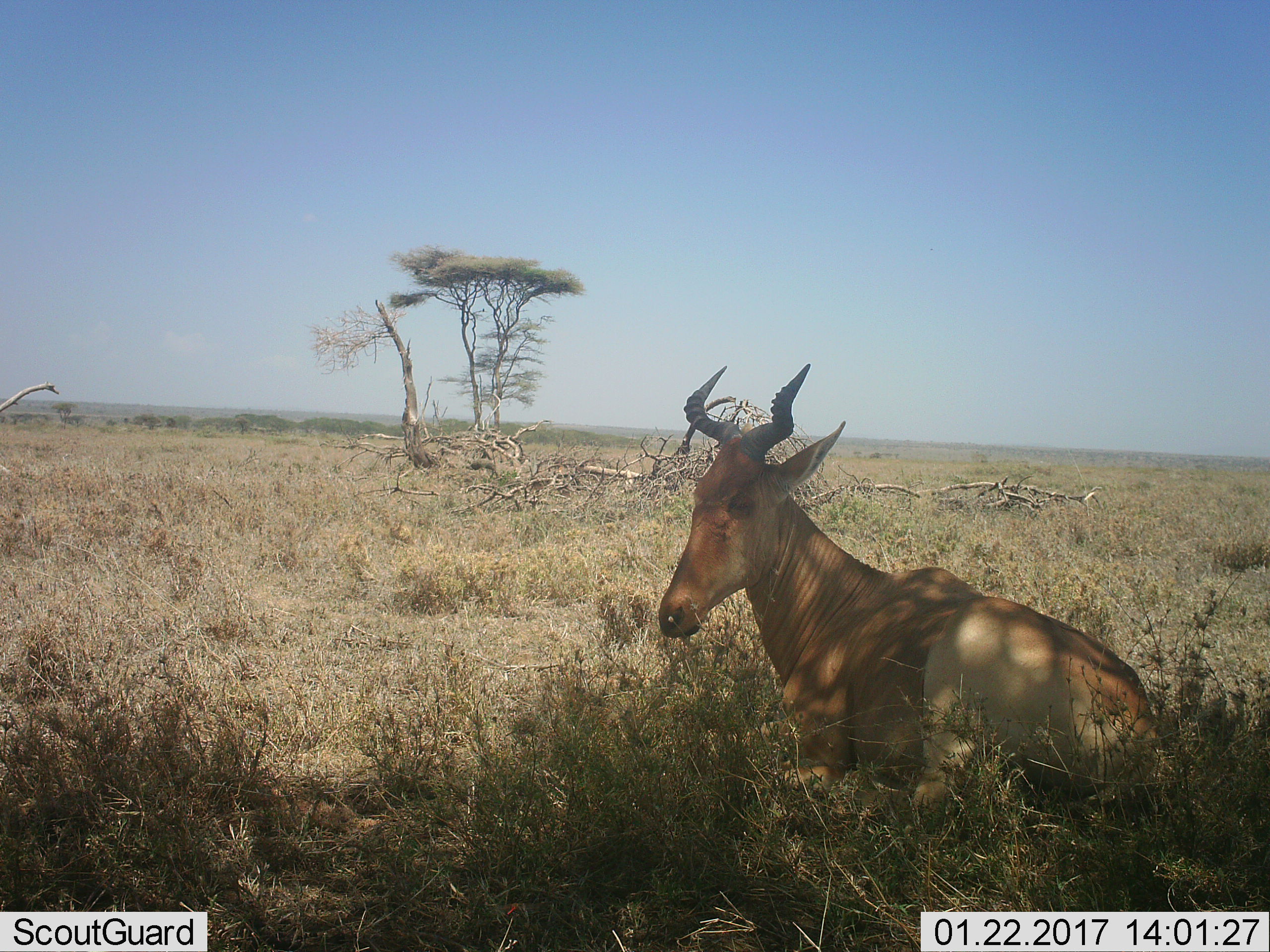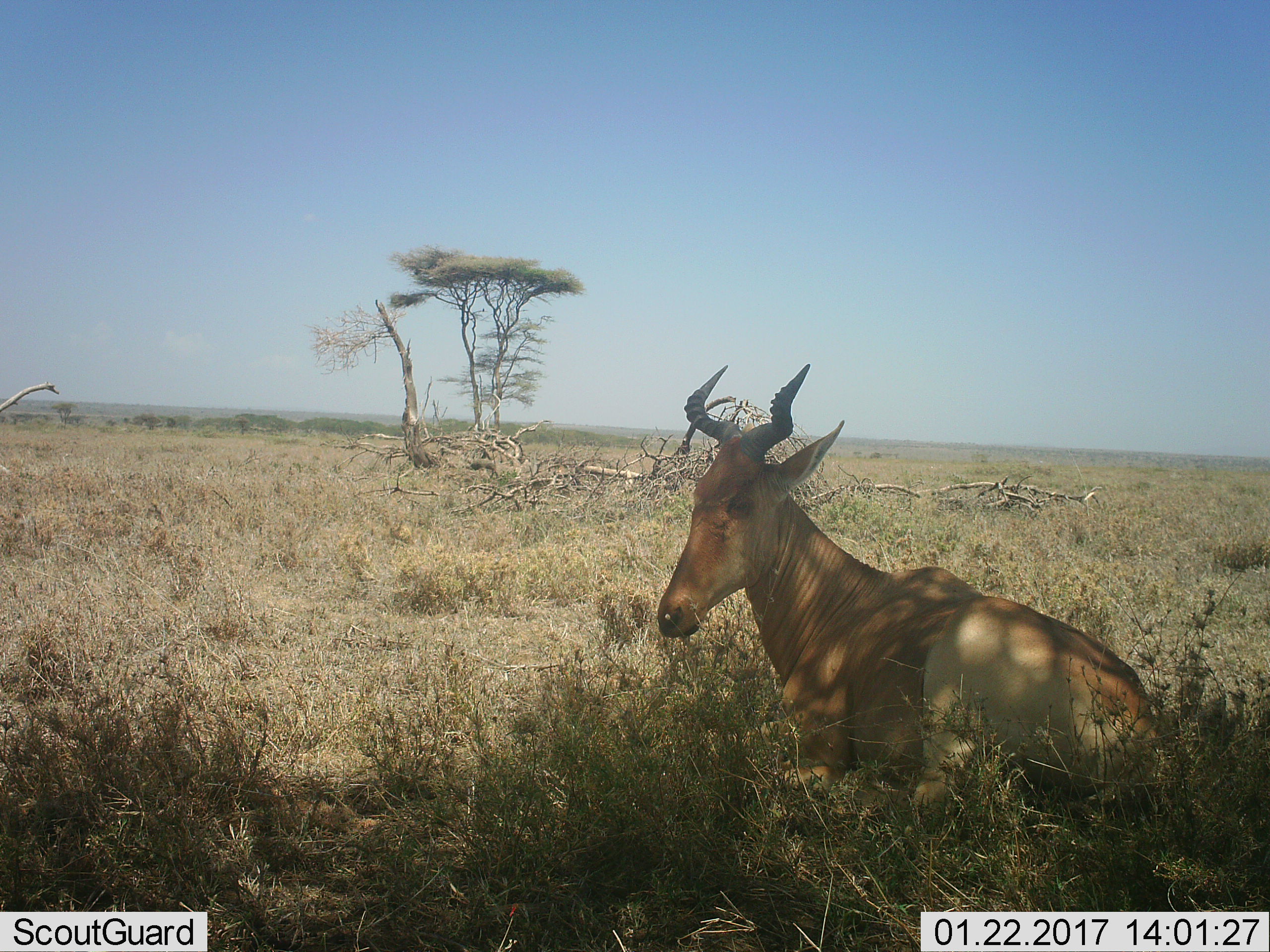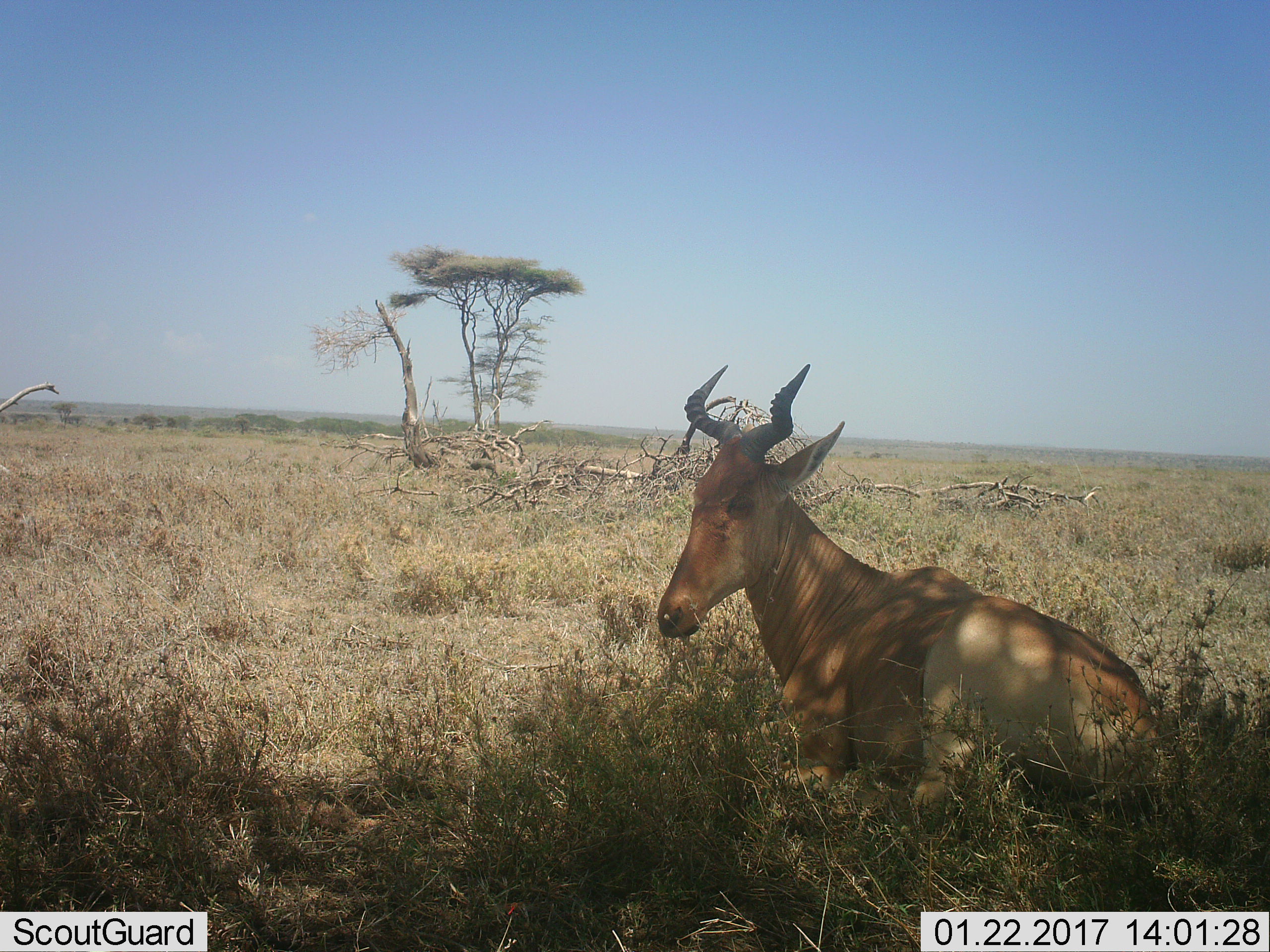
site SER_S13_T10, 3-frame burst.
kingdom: Animalia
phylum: Chordata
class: Mammalia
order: Artiodactyla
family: Bovidae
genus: Alcelaphus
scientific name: Alcelaphus buselaphus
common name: hartebeest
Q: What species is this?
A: Hartebeest (Alcelaphus buselaphus).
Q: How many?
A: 1.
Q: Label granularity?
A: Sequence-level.